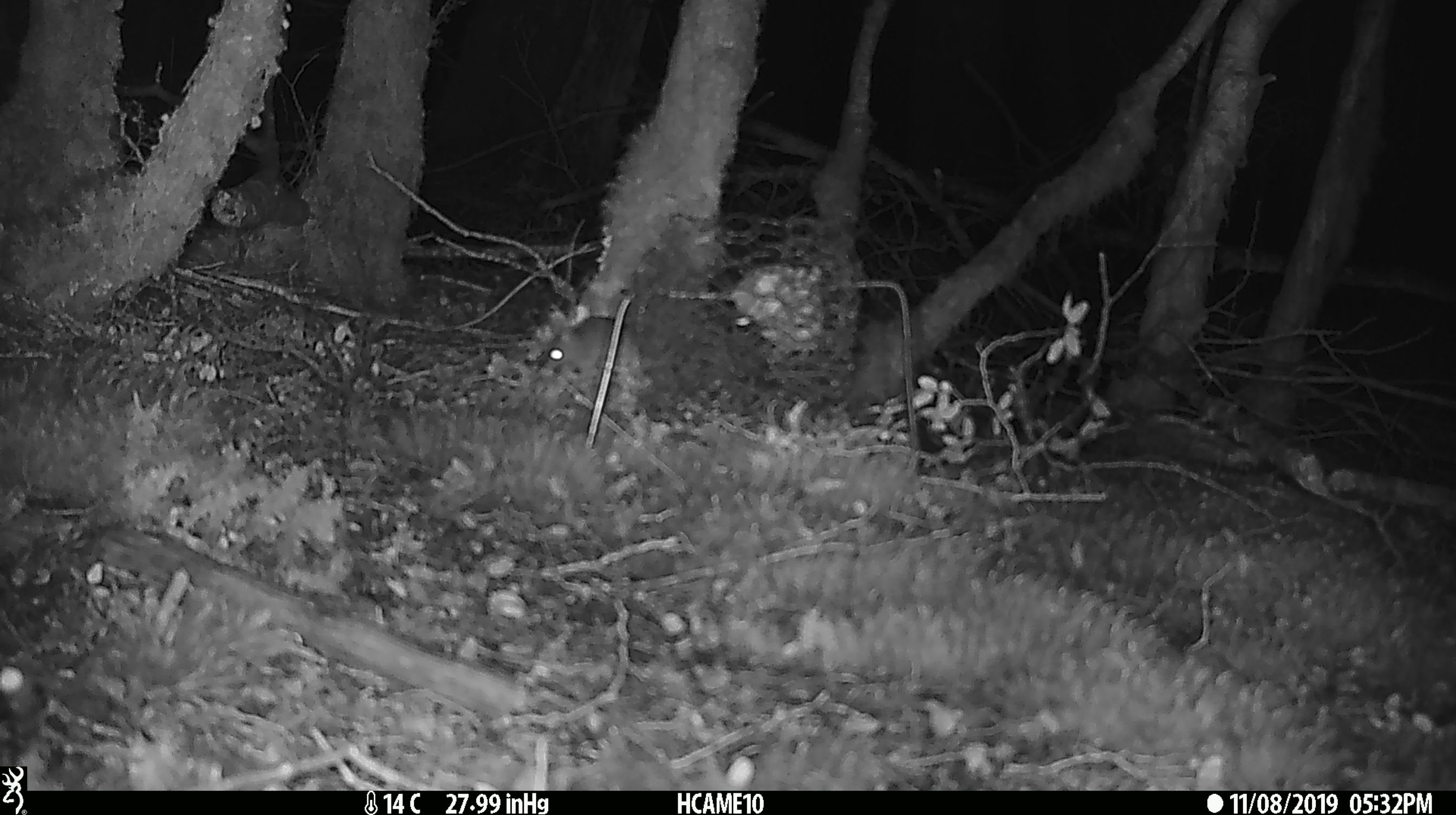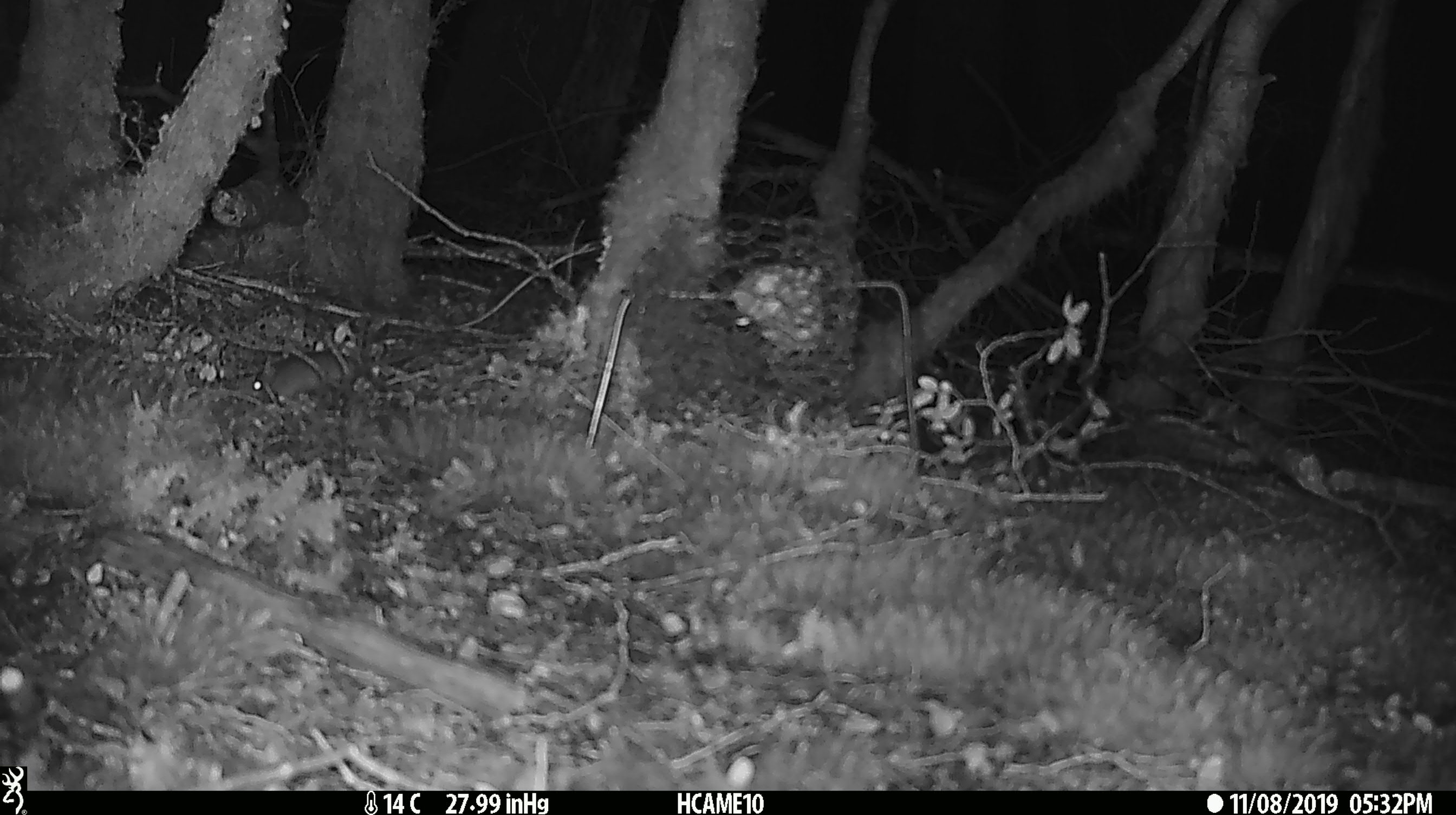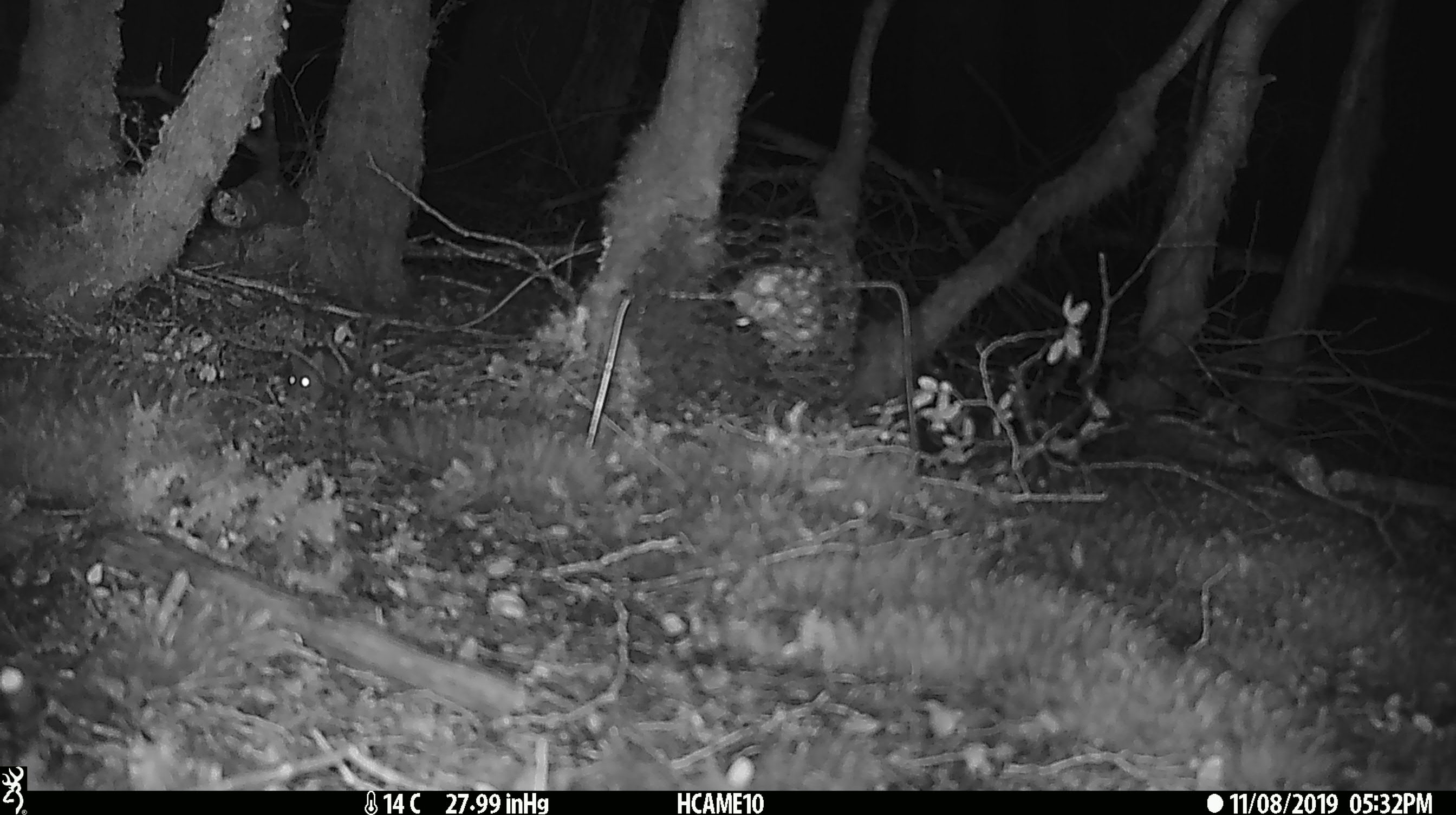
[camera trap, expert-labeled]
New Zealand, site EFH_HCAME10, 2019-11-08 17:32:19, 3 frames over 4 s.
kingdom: Animalia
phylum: Chordata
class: Mammalia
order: Rodentia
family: Muridae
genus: Mus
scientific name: Mus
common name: mouse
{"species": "mouse (Mus)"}